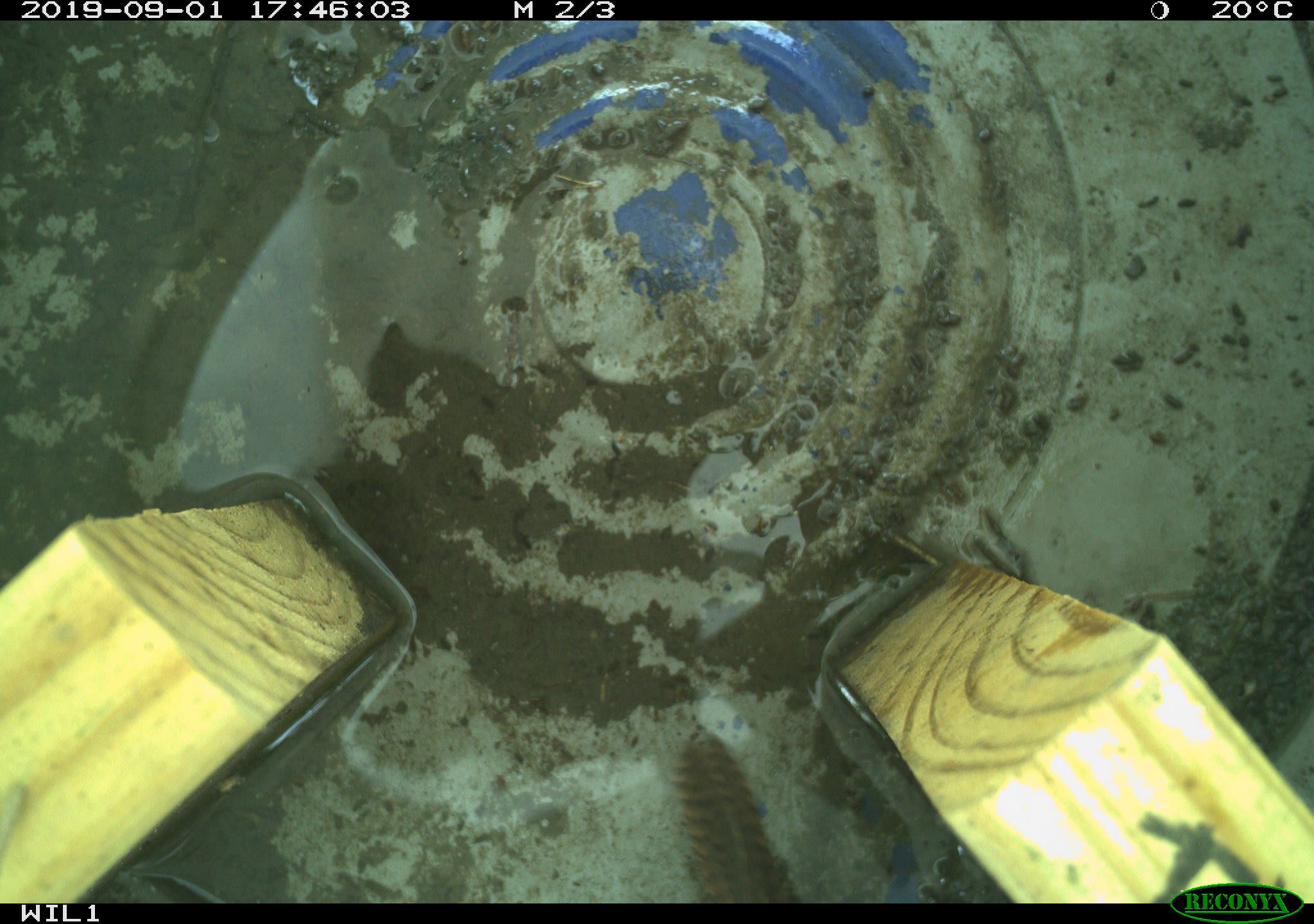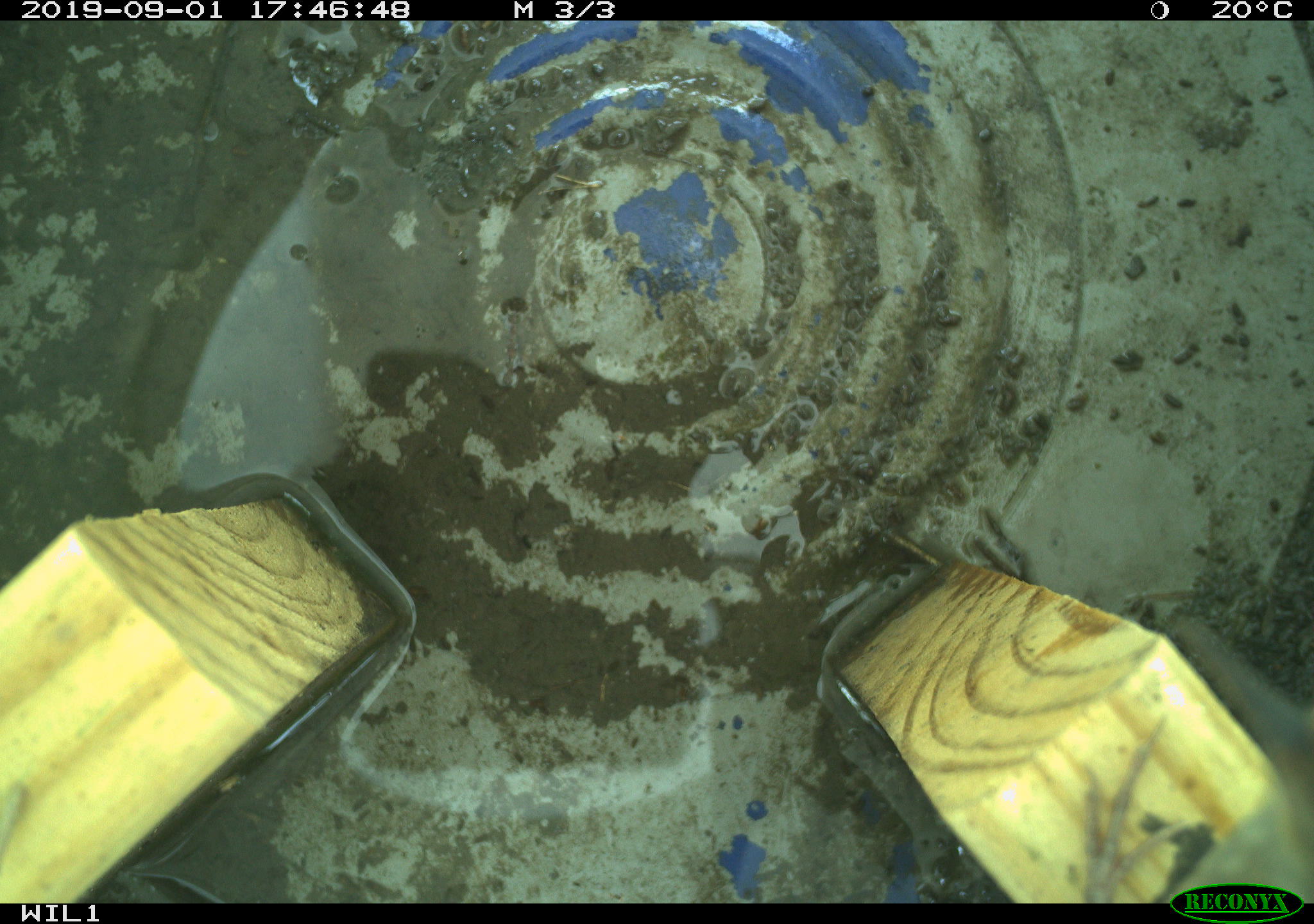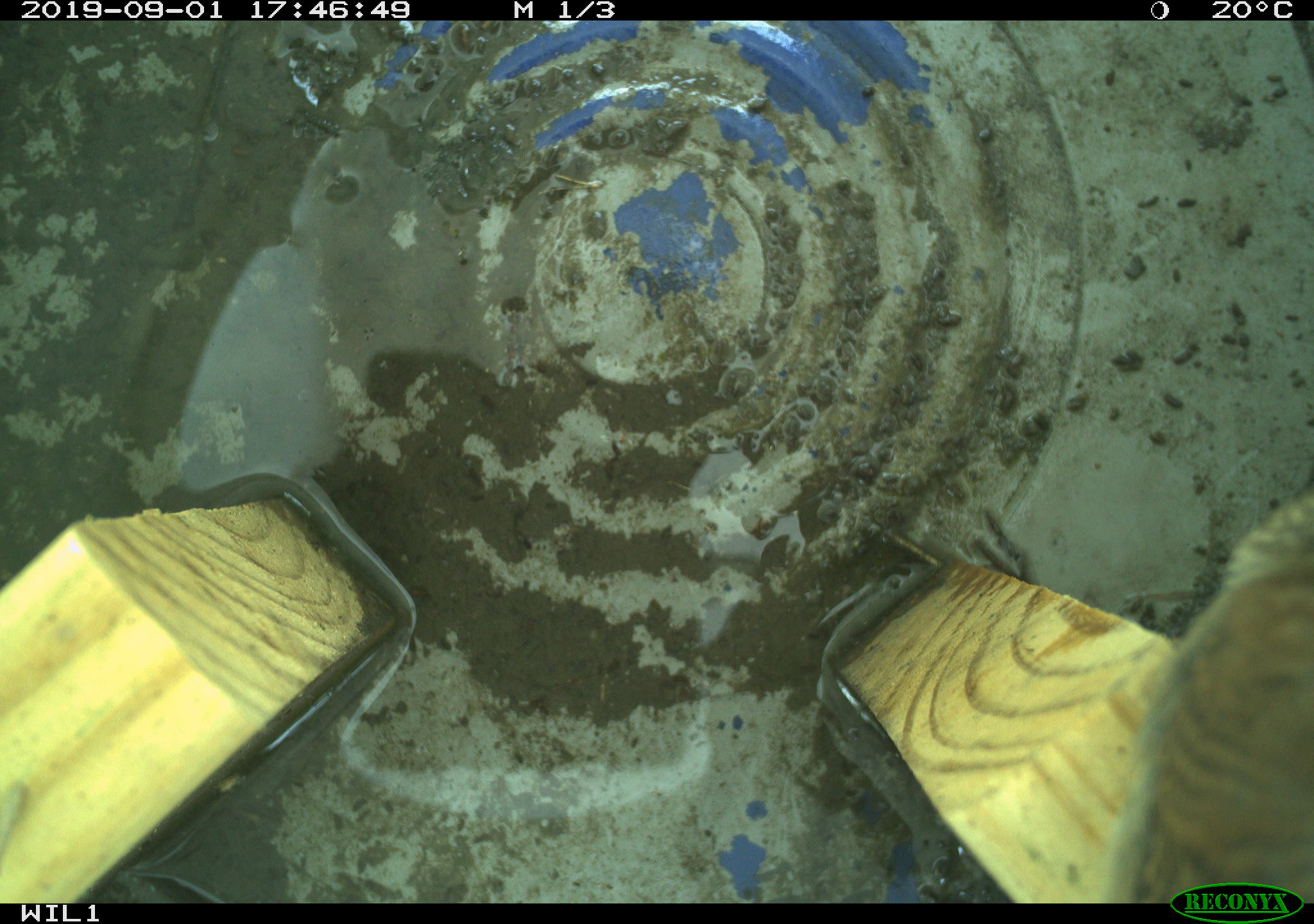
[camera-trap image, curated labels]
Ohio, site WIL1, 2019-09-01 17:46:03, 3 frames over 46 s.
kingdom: Animalia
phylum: Chordata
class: Aves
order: Passeriformes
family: Troglodytidae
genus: Troglodytes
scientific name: Troglodytes aedon aedon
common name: northern house wren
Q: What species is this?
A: Northern house wren (Troglodytes aedon aedon).